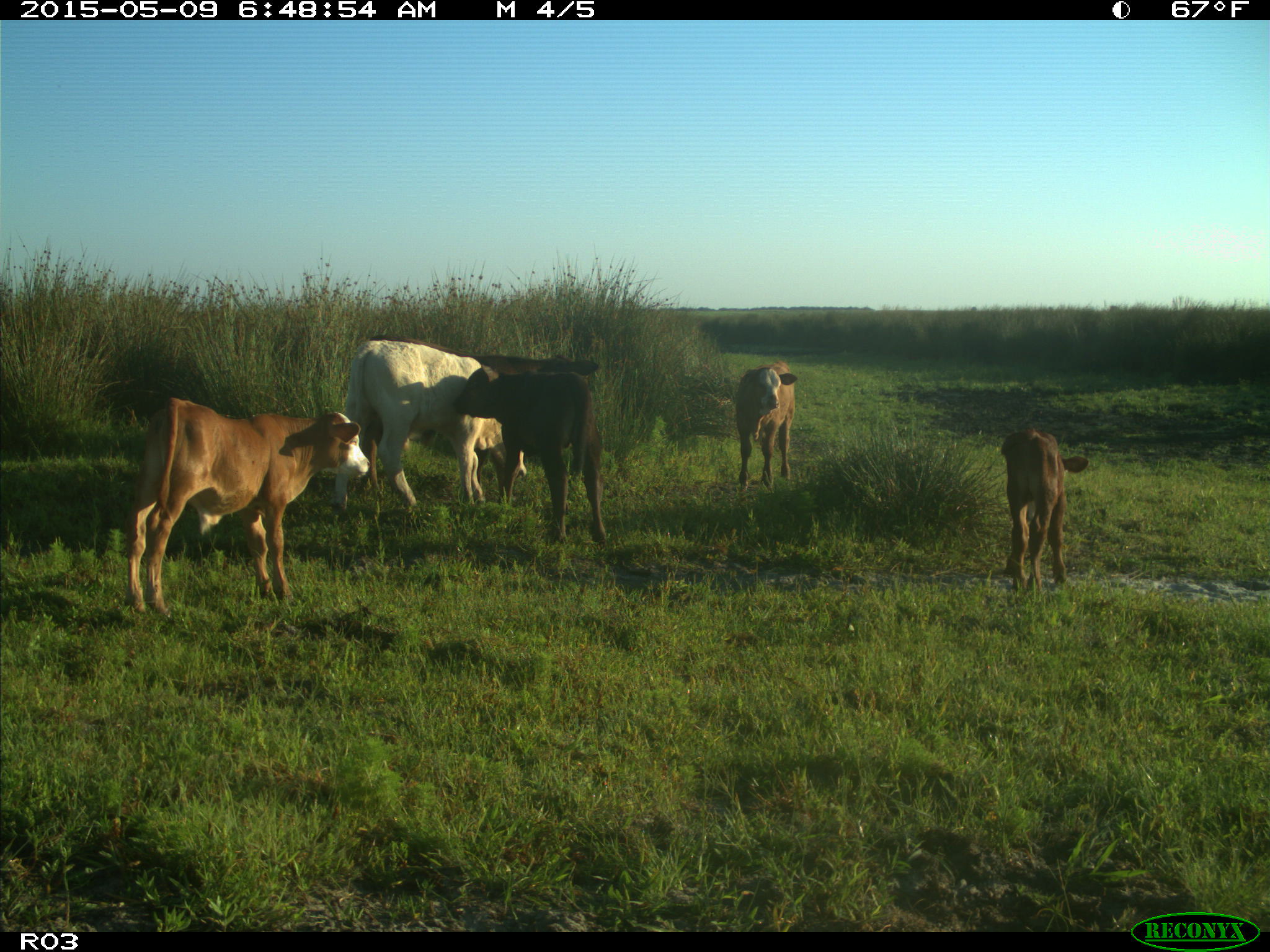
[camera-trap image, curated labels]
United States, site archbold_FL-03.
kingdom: Animalia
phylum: Chordata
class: Mammalia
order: Artiodactyla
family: Bovidae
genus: Bos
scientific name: Bos taurus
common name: domestic cow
Bos taurus (domestic cow).